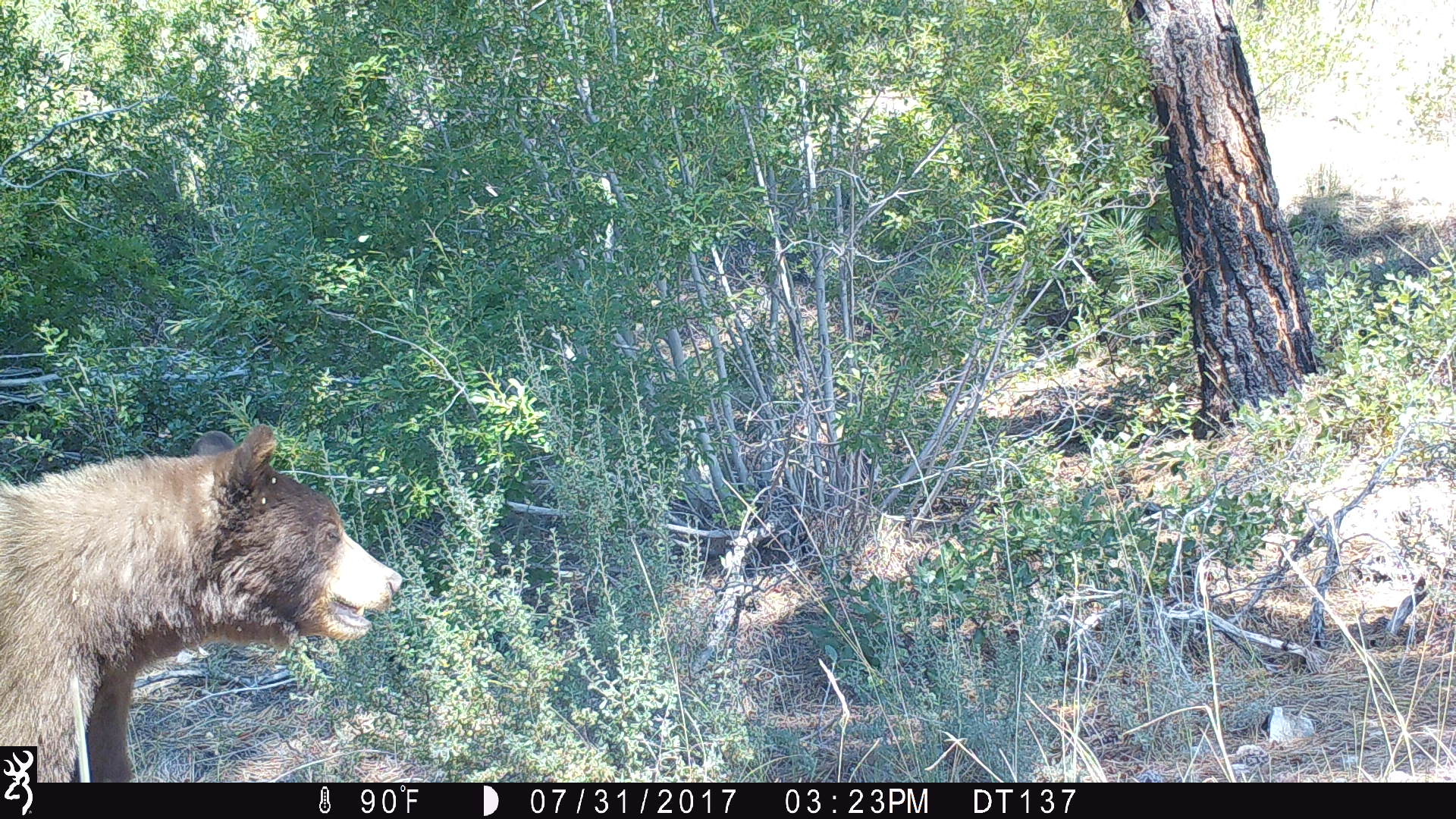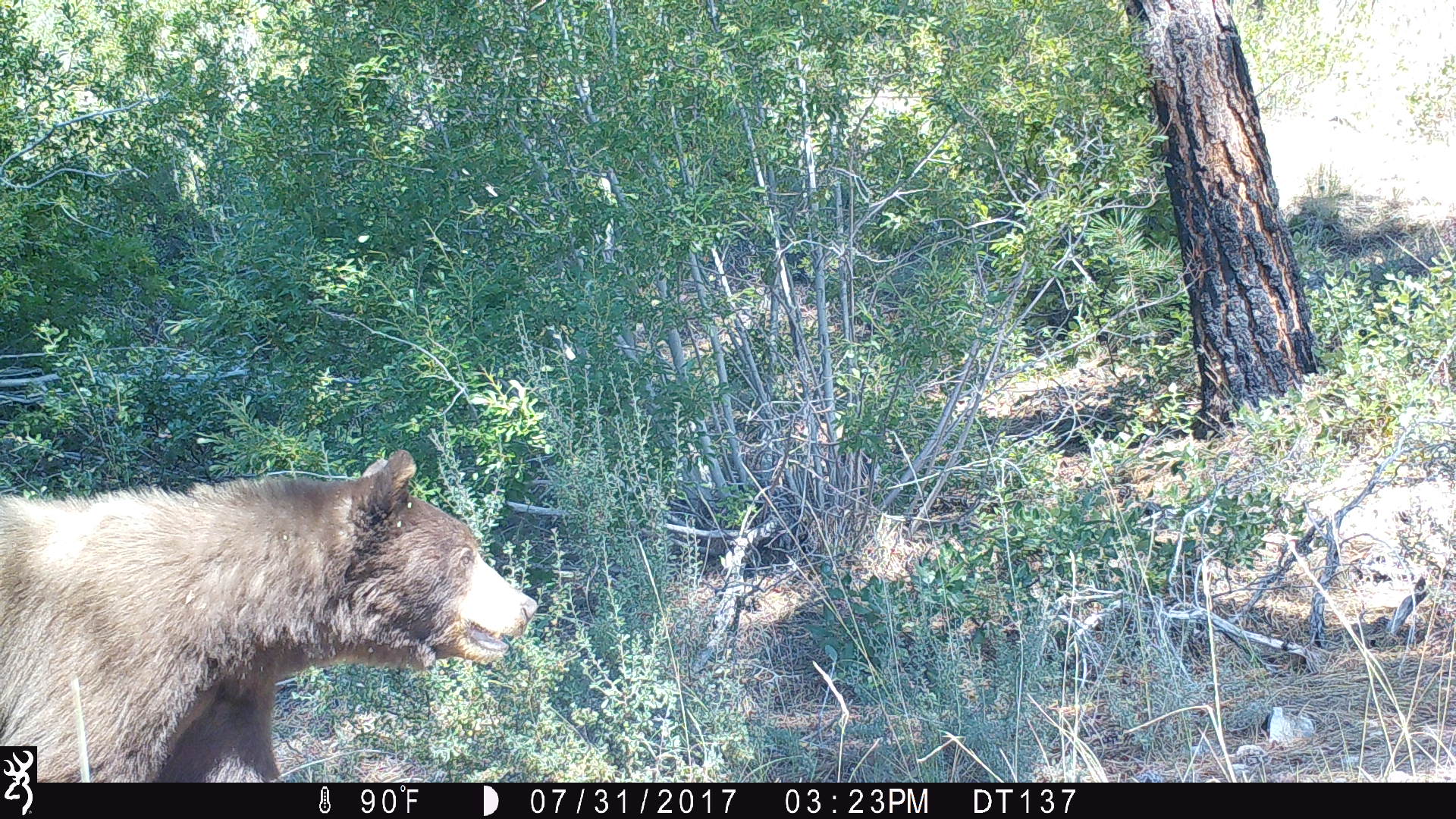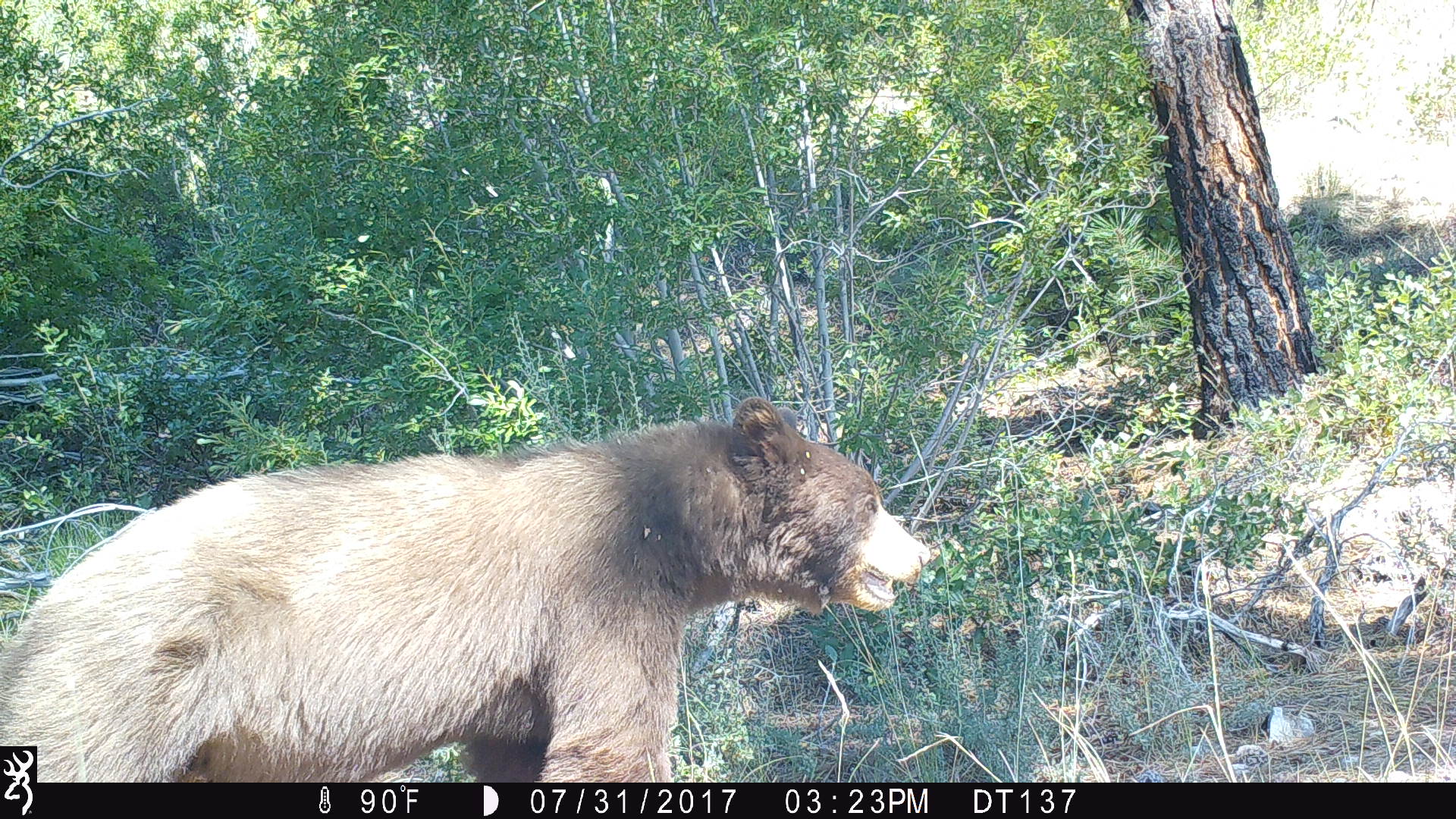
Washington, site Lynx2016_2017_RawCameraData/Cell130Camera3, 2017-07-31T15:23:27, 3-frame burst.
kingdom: Animalia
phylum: Chordata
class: Mammalia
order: Carnivora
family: Ursidae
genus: Ursus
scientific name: Ursus americanus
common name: american black bear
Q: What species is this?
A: Ursus americanus (american black bear).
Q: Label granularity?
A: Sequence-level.